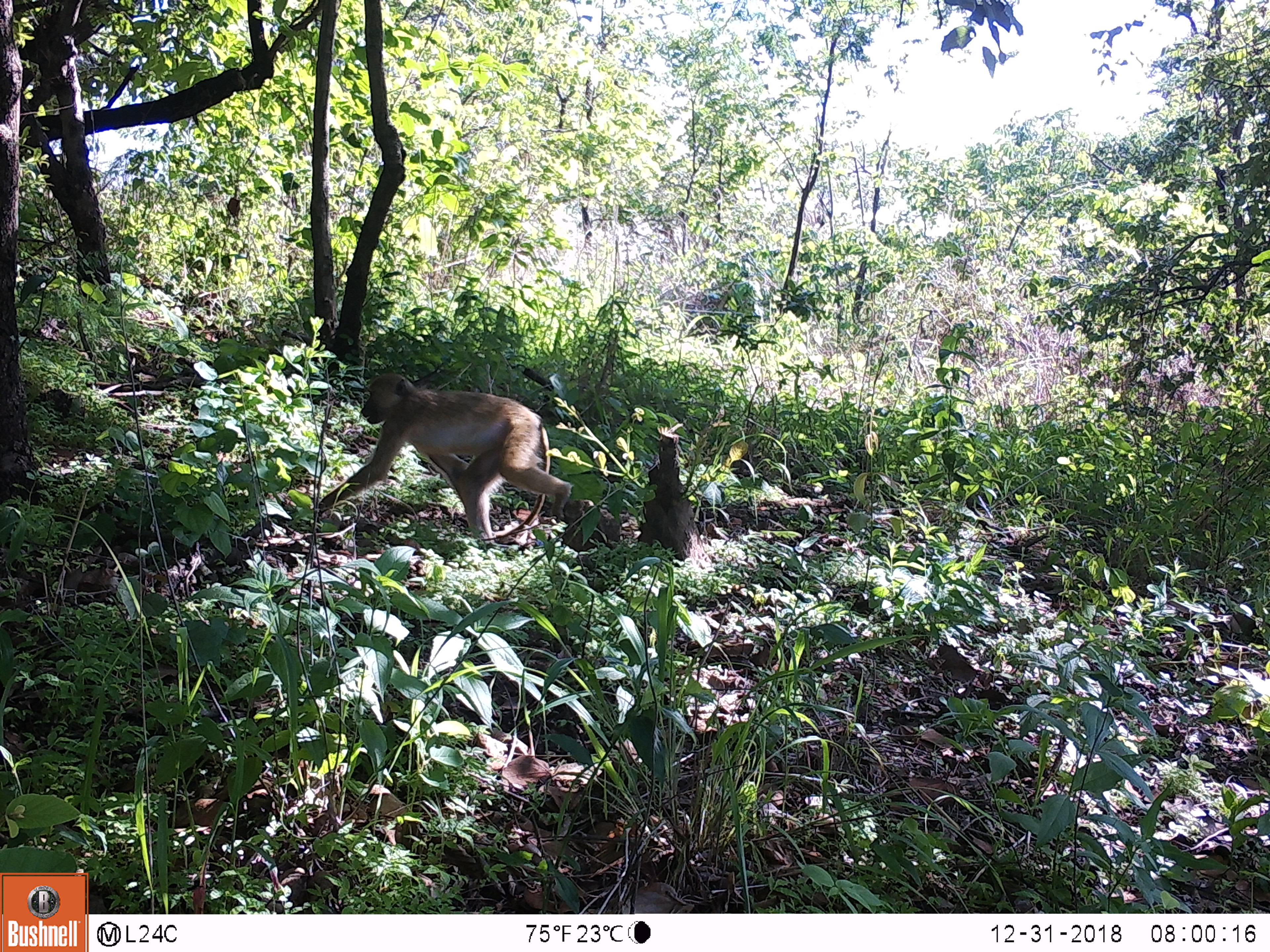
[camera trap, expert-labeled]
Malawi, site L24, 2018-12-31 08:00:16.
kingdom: Animalia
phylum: Chordata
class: Mammalia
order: Primates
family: Cercopithecidae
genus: Papio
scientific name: Papio cynocephalus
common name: yellow baboon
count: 1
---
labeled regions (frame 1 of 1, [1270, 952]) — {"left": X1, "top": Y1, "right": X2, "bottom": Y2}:
yellow baboon: {"left": 319, "top": 368, "right": 595, "bottom": 551}